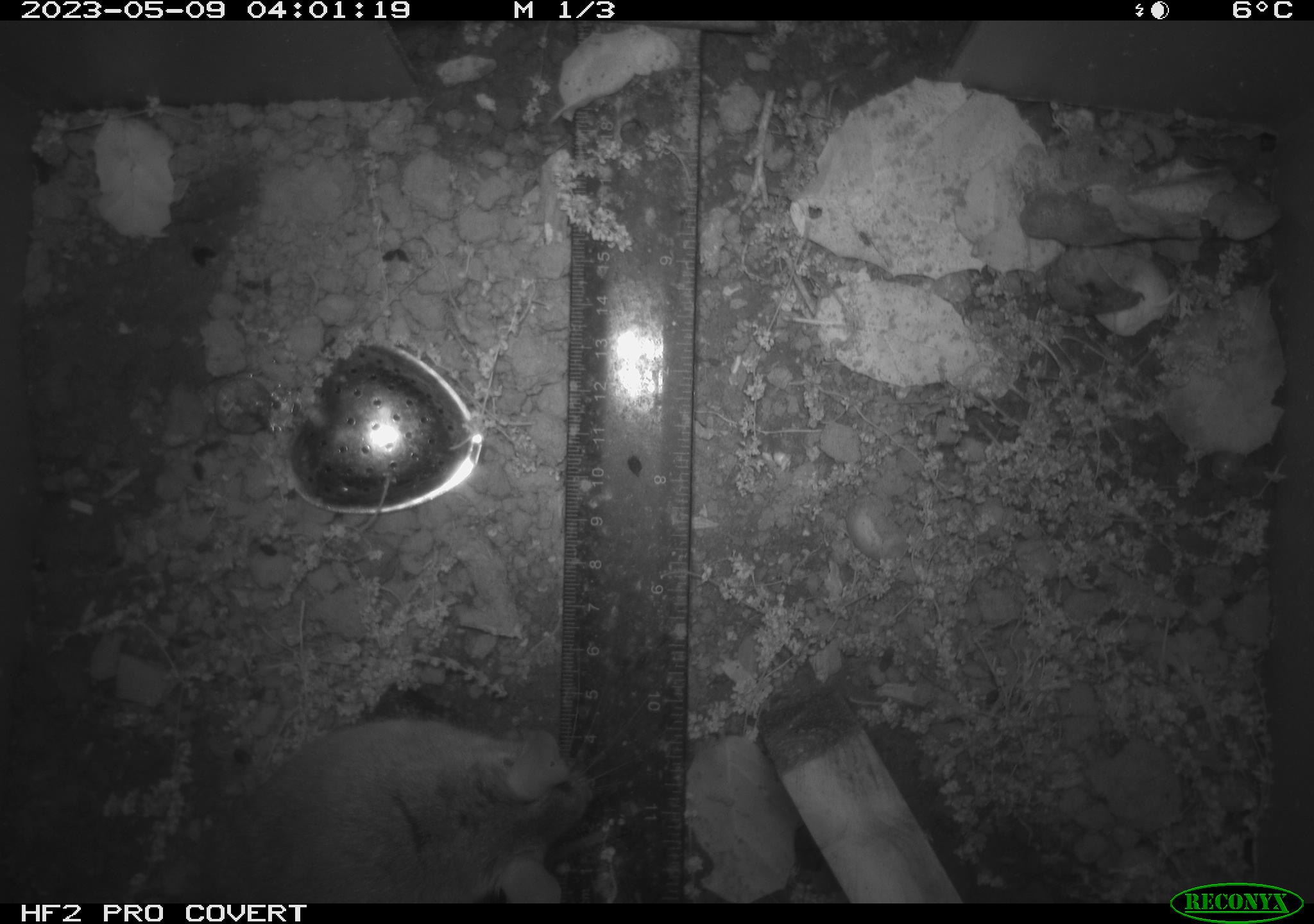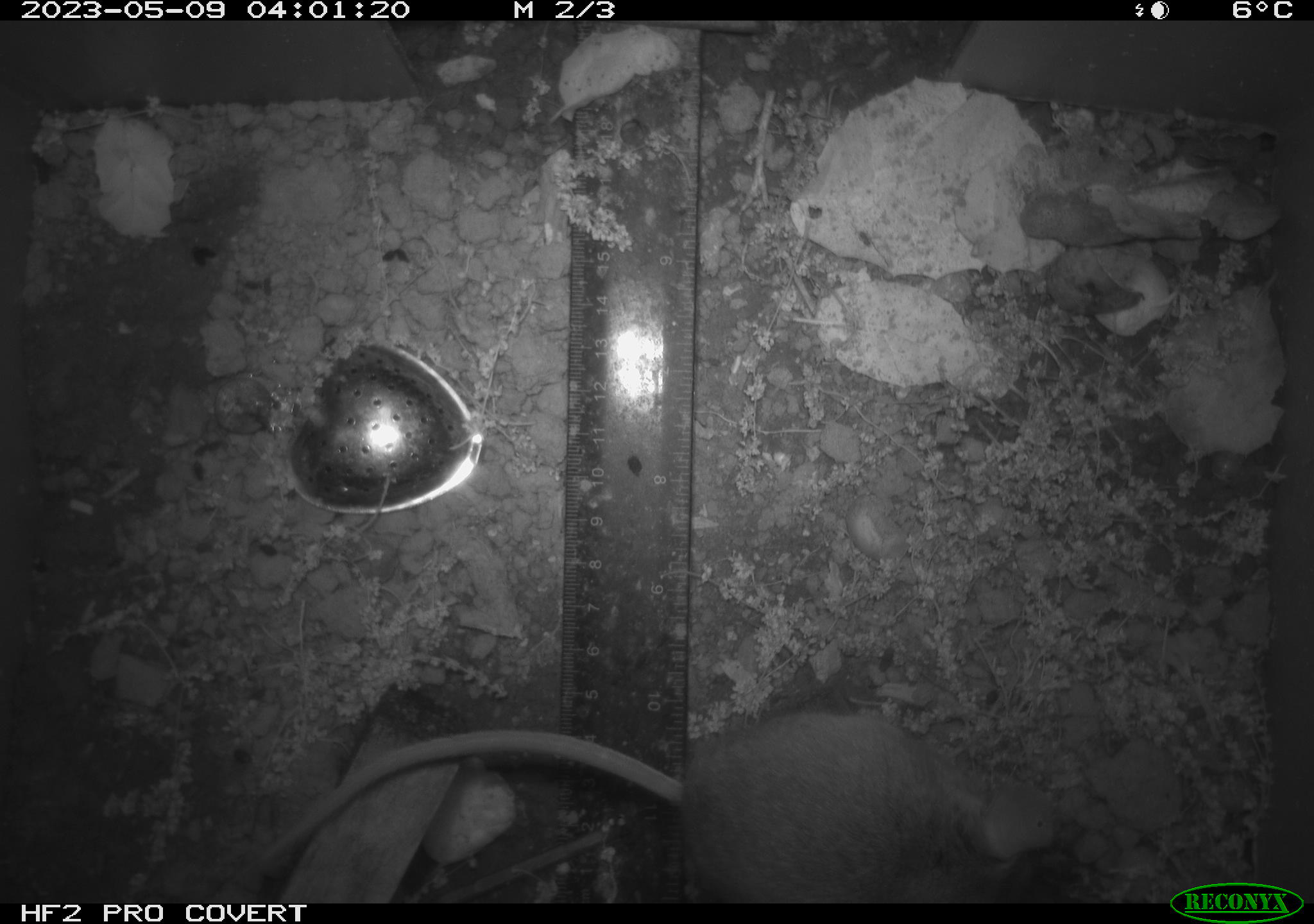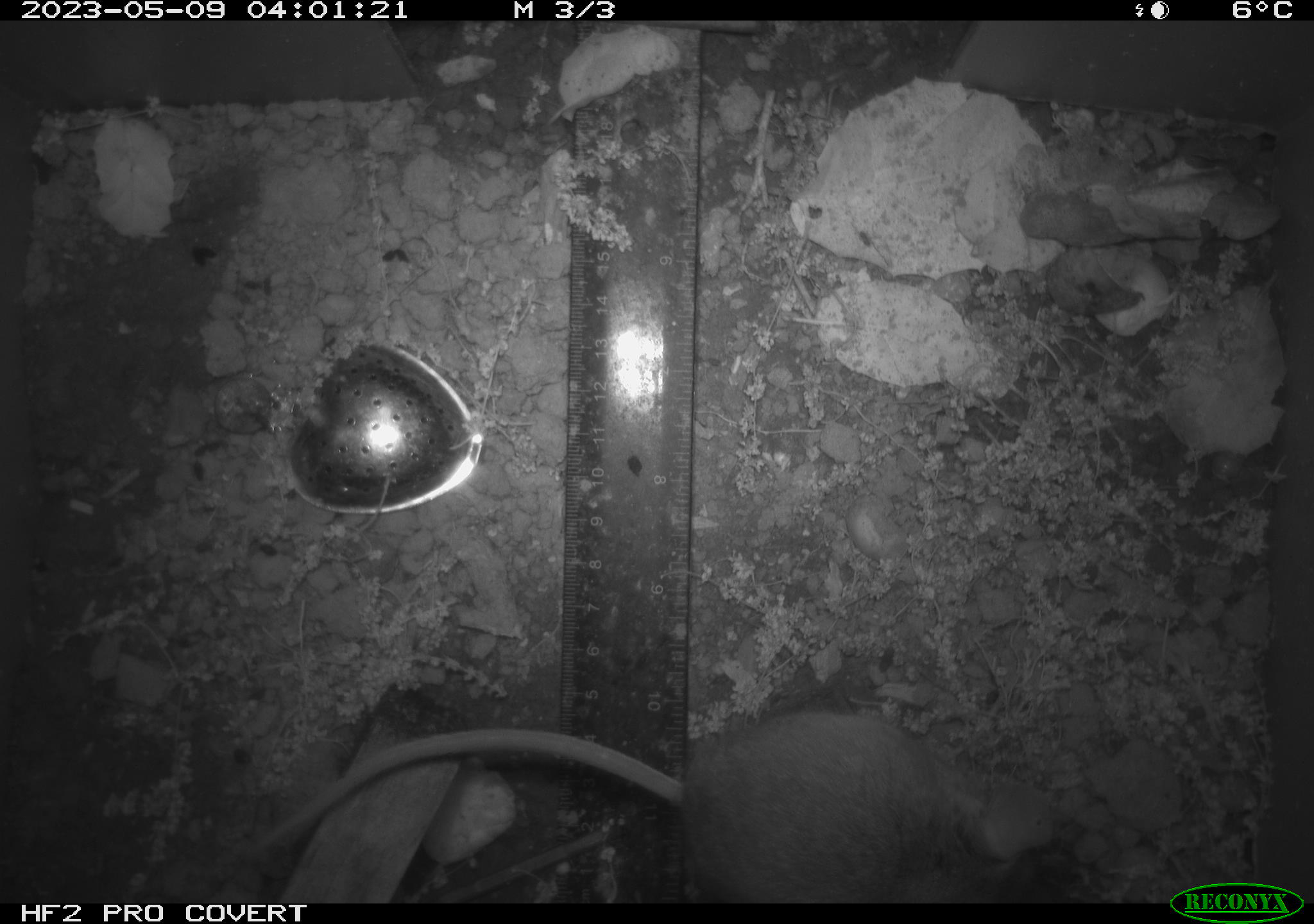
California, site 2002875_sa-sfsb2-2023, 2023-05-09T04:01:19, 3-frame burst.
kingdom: Animalia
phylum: Chordata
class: Mammalia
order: Rodentia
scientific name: Rodentia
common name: mouse species